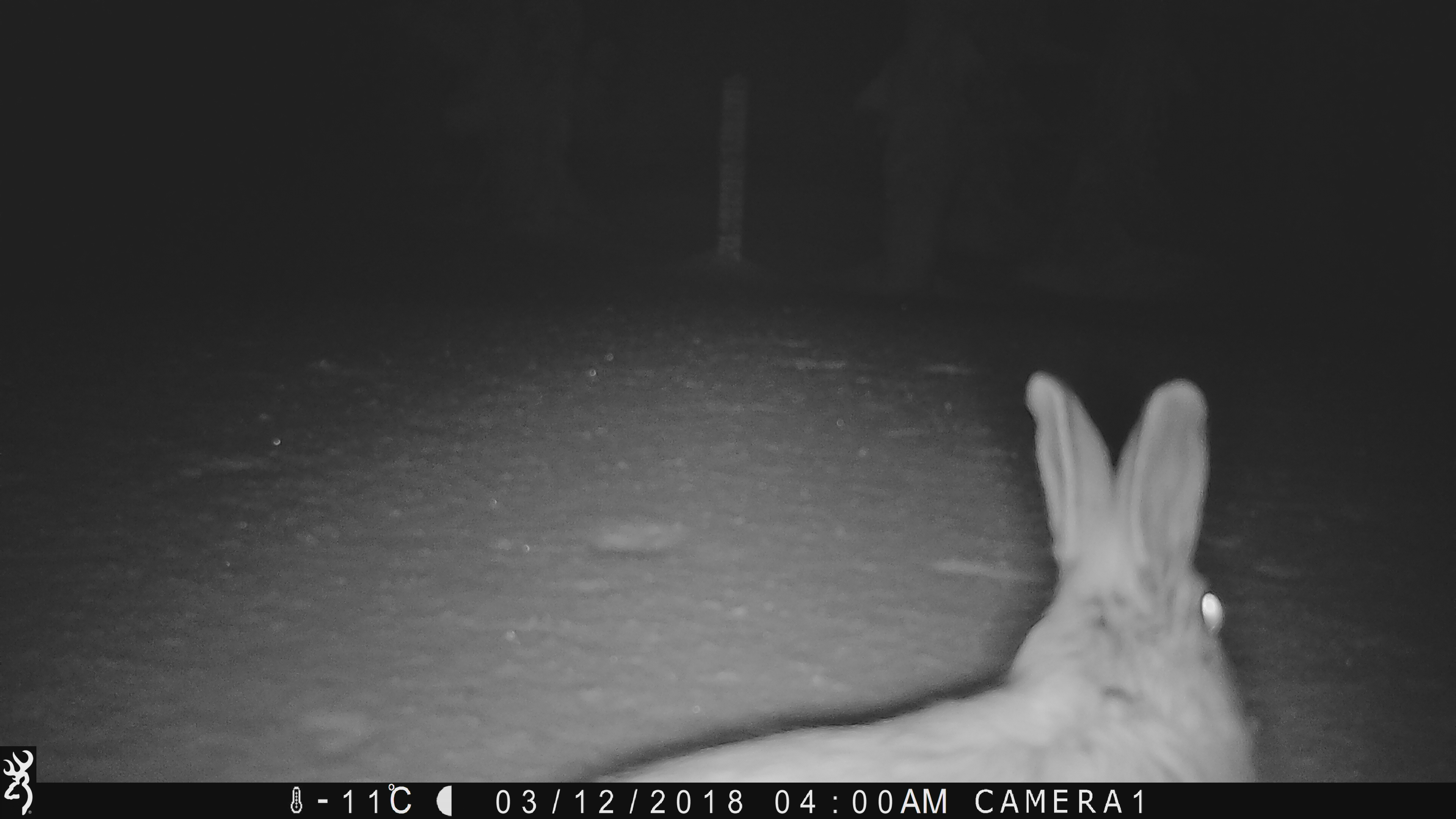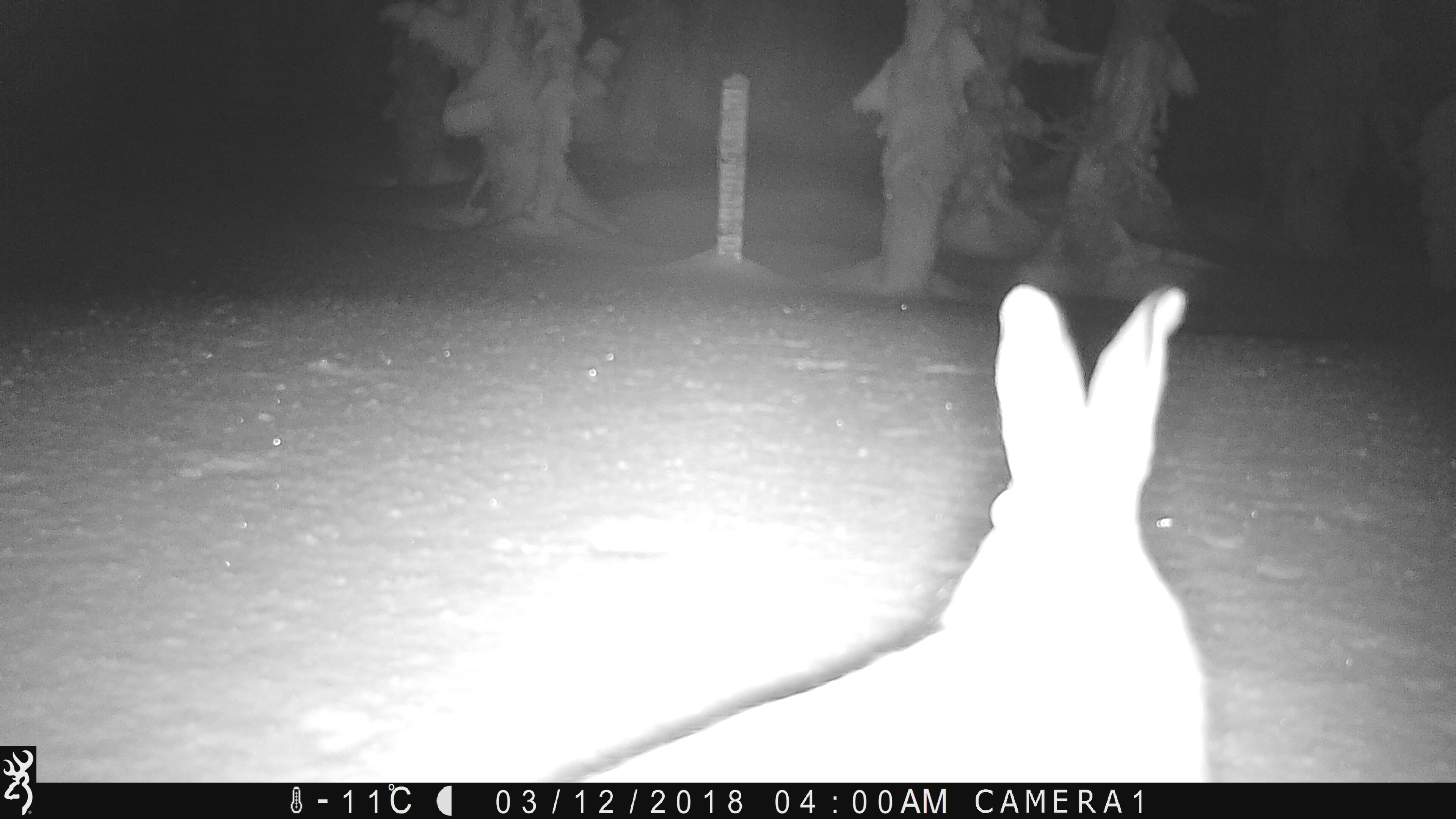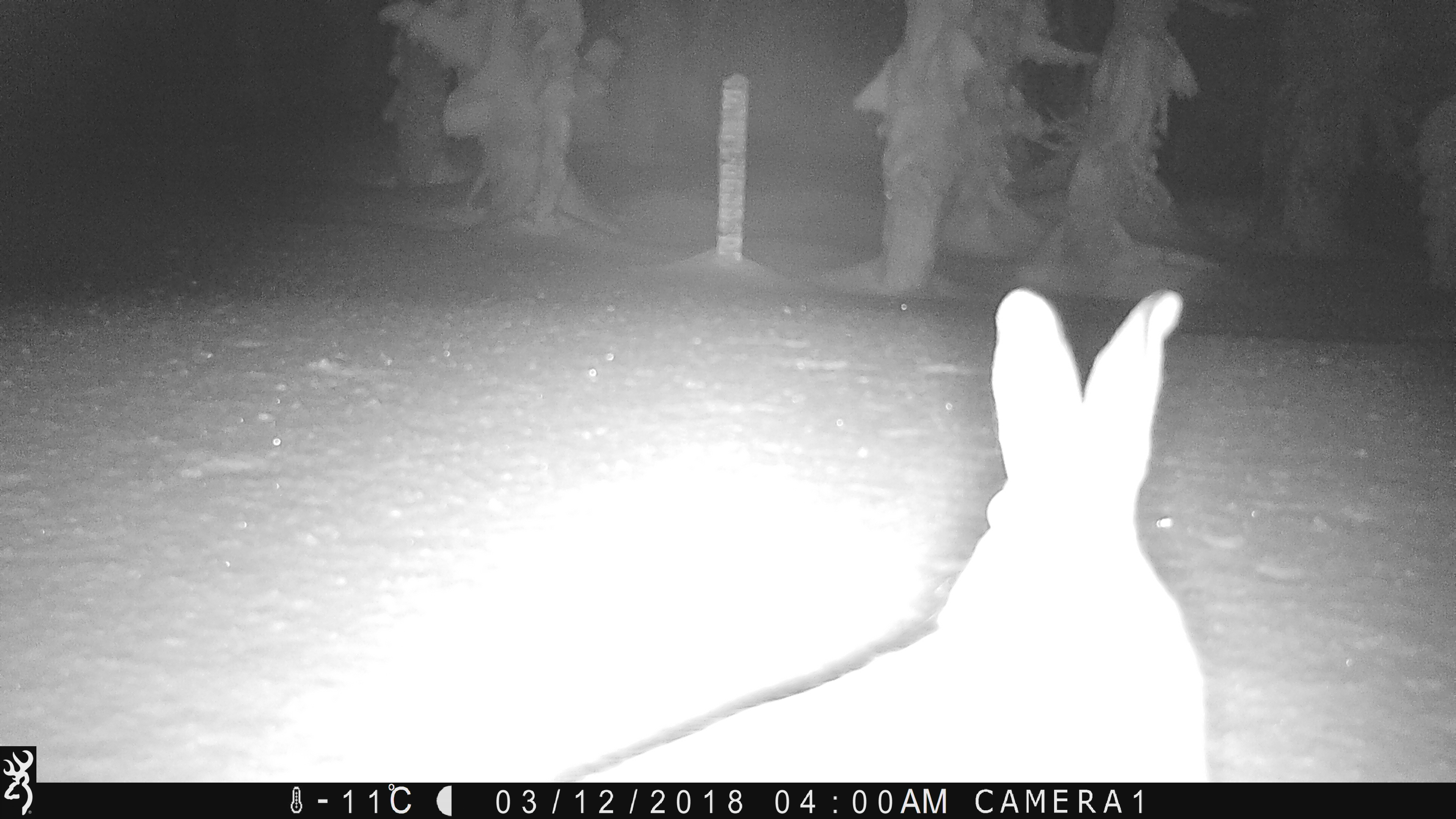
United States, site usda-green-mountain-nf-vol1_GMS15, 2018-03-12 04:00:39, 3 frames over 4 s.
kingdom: Animalia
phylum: Chordata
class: Mammalia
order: Lagomorpha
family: Leporidae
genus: Lepus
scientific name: Lepus americanus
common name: snowshoe hare